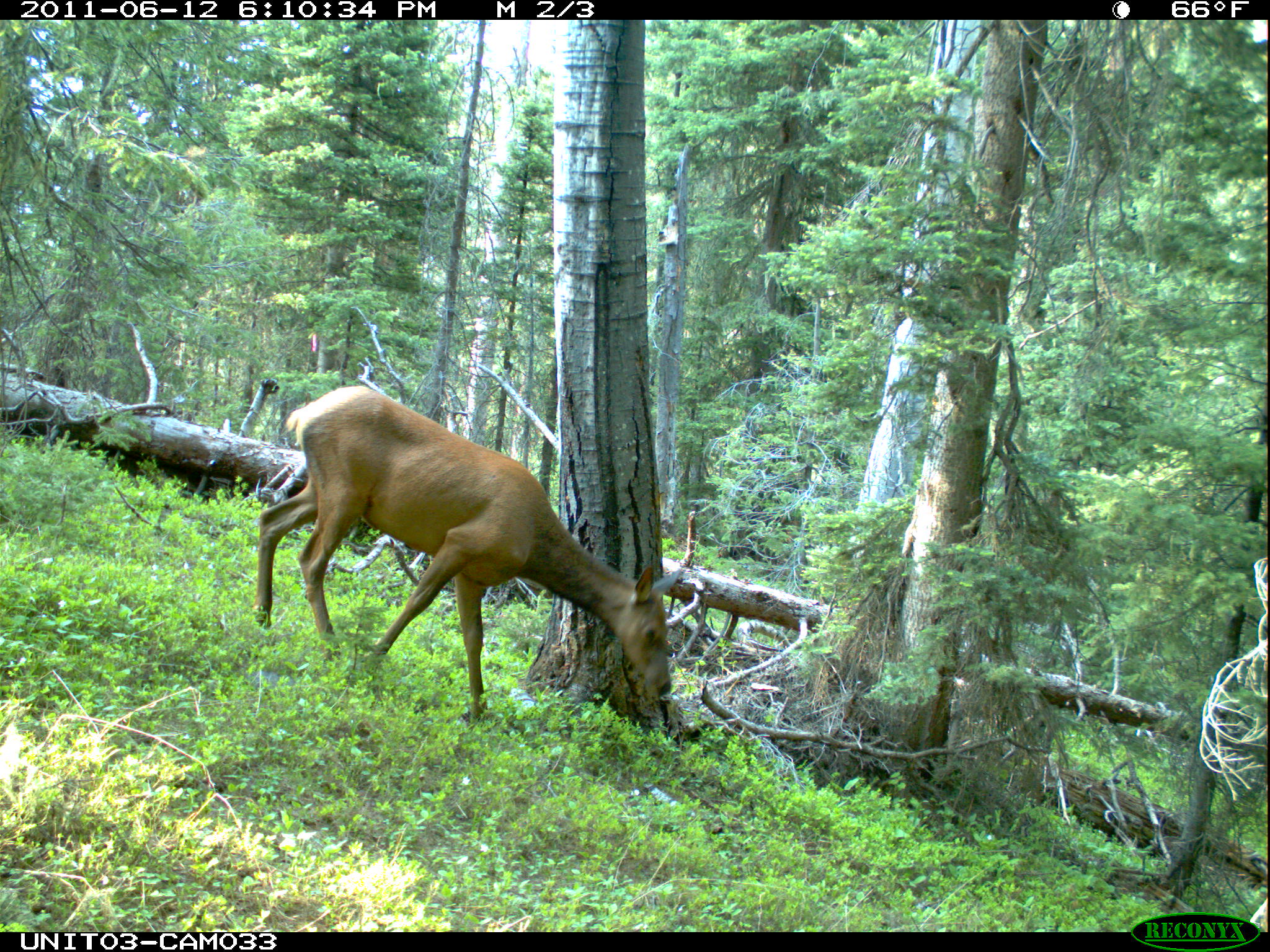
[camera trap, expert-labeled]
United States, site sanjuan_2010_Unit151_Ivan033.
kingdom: Animalia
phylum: Chordata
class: Mammalia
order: Artiodactyla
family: Cervidae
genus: Cervus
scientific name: Cervus elaphus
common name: red deer